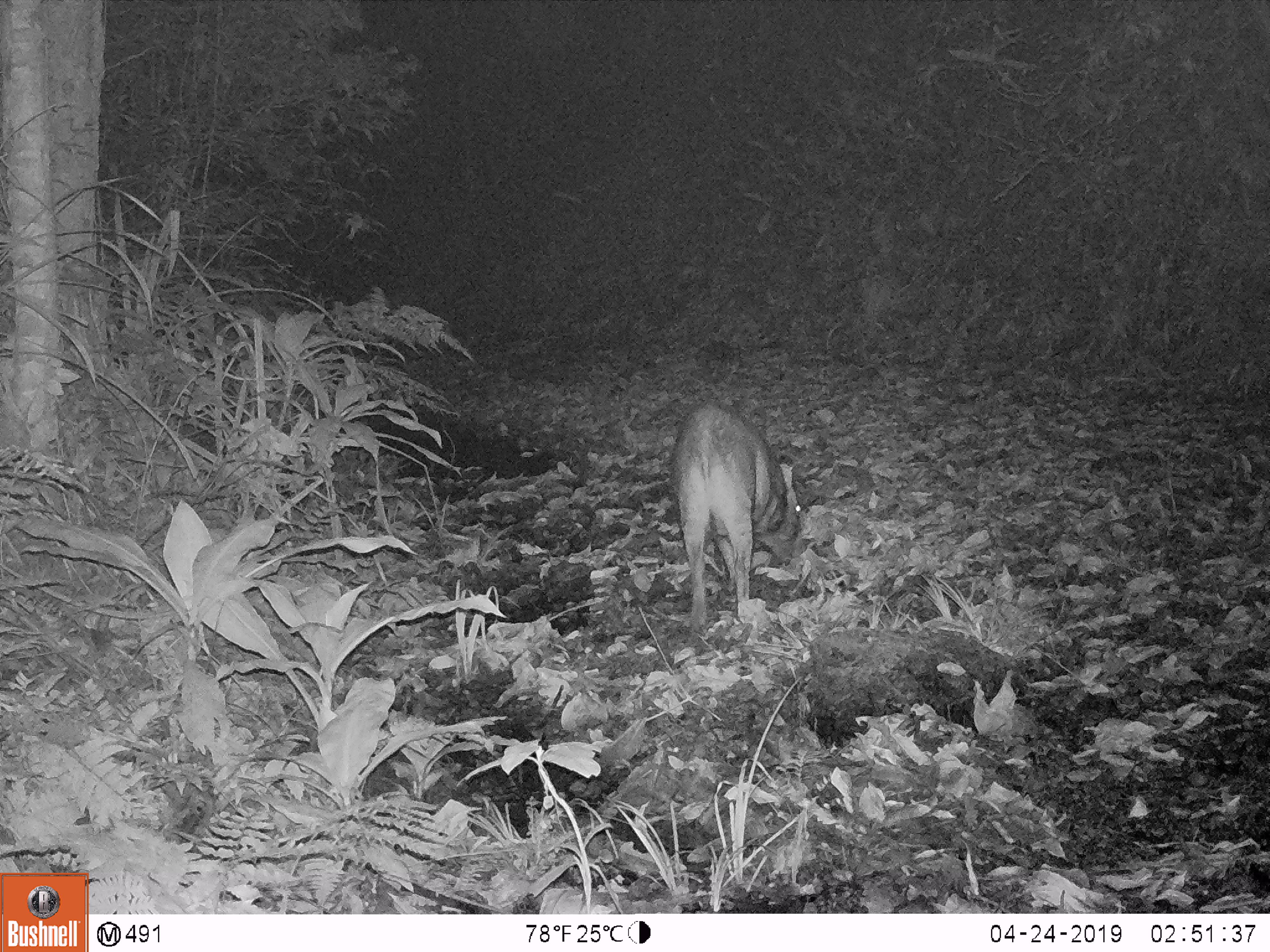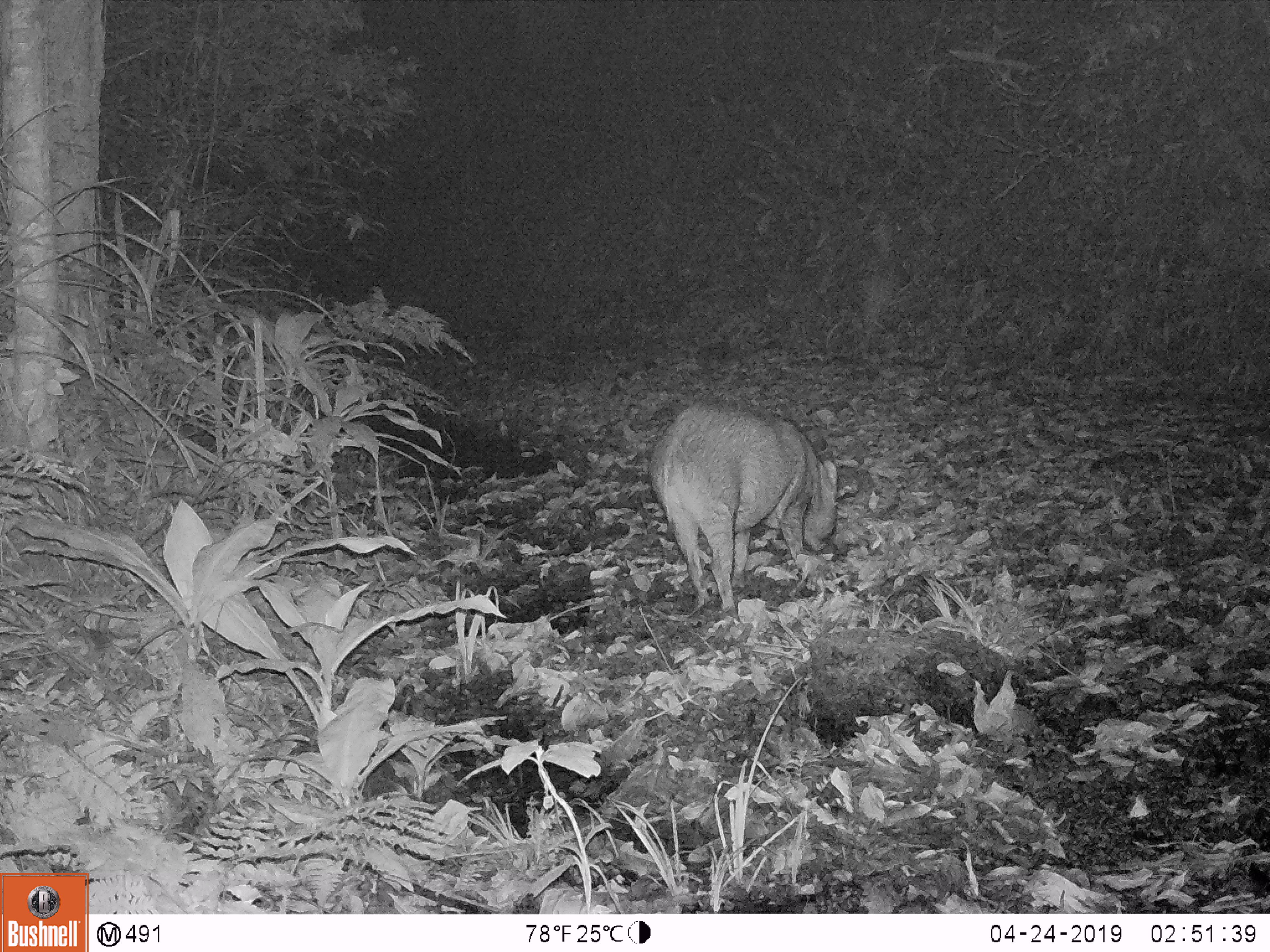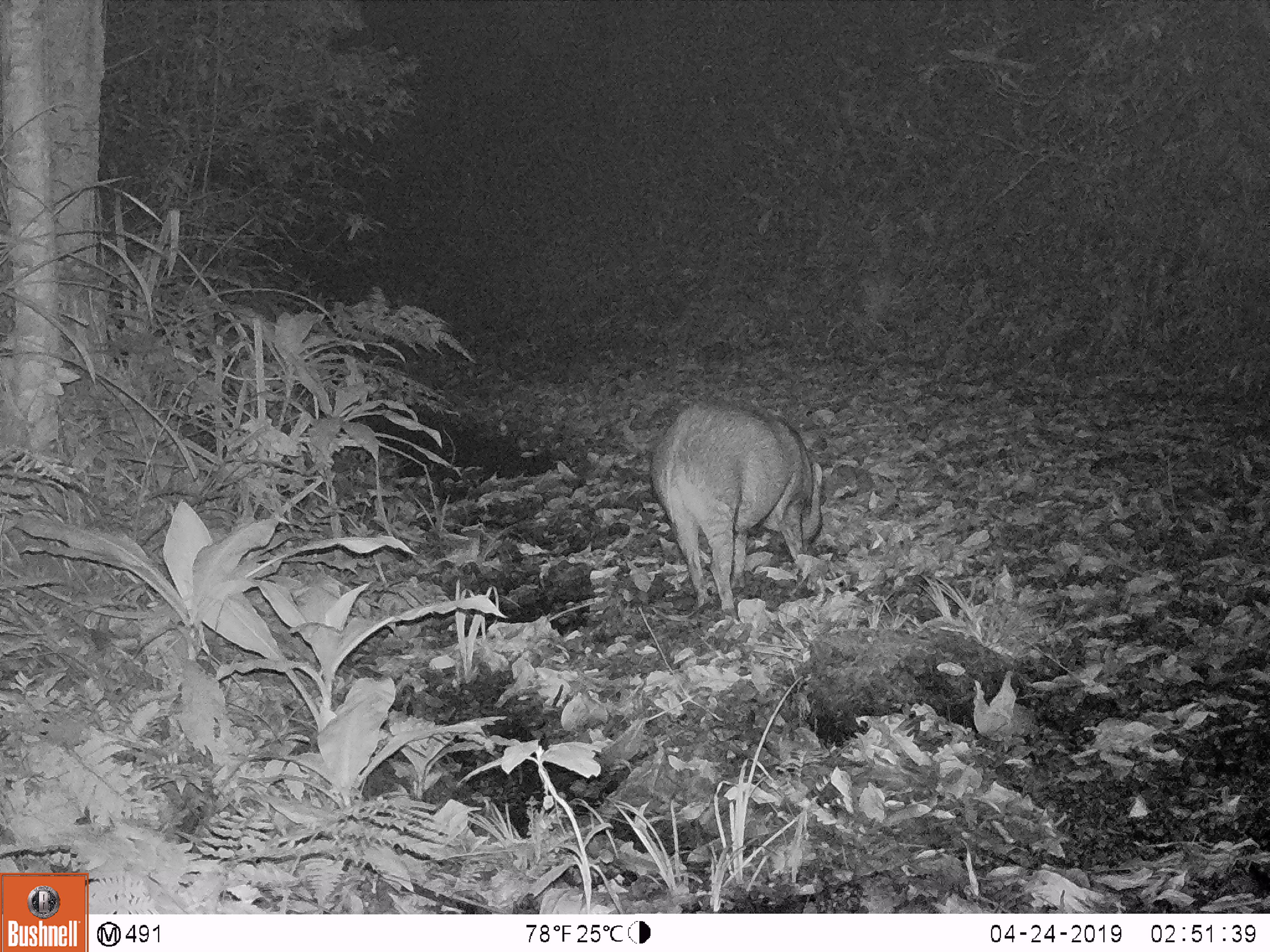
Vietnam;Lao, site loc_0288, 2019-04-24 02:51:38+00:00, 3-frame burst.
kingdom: Animalia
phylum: Chordata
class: Mammalia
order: Artiodactyla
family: Suidae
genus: Sus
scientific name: Sus scrofa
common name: eurasian wild pig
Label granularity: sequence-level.